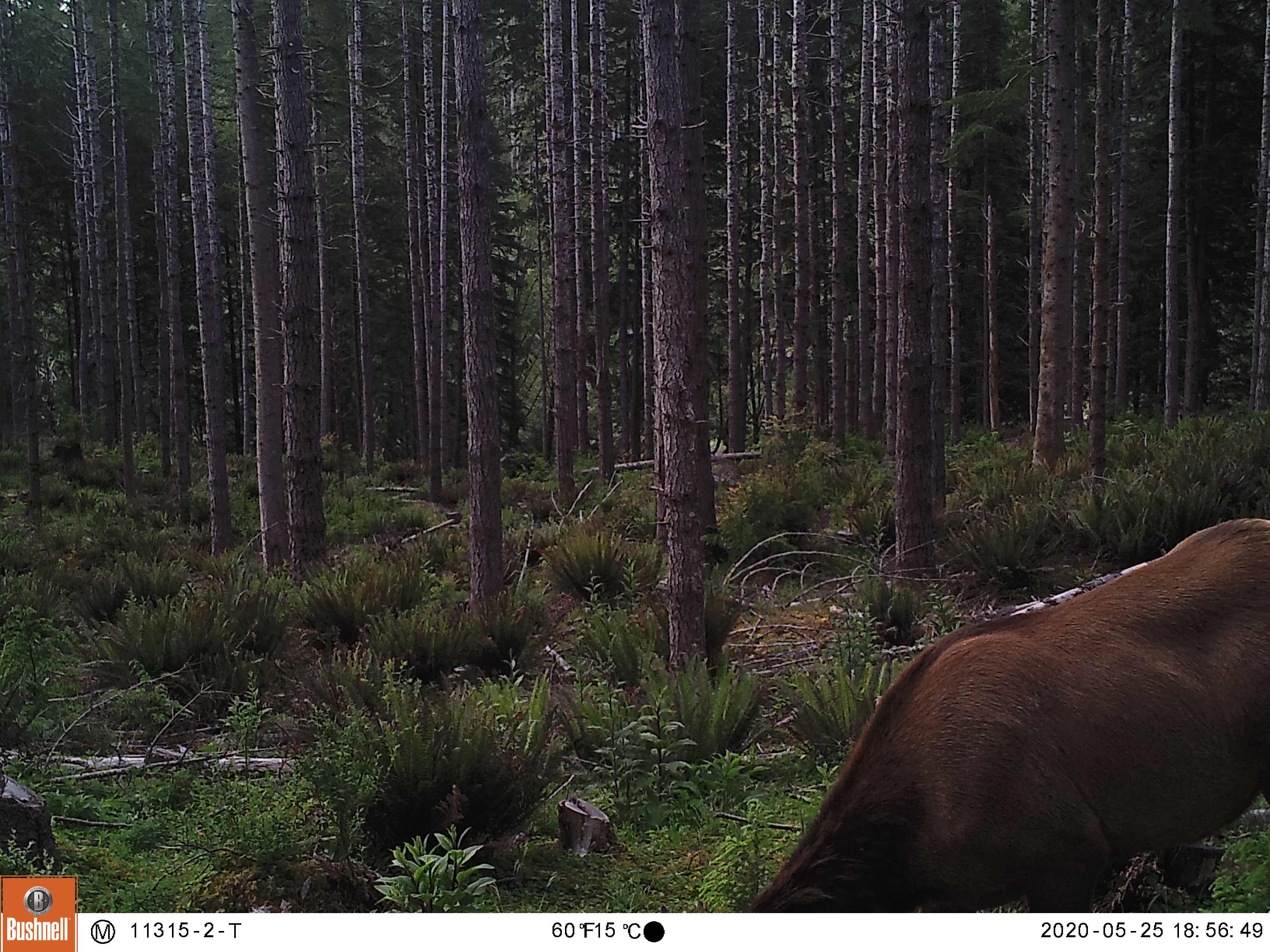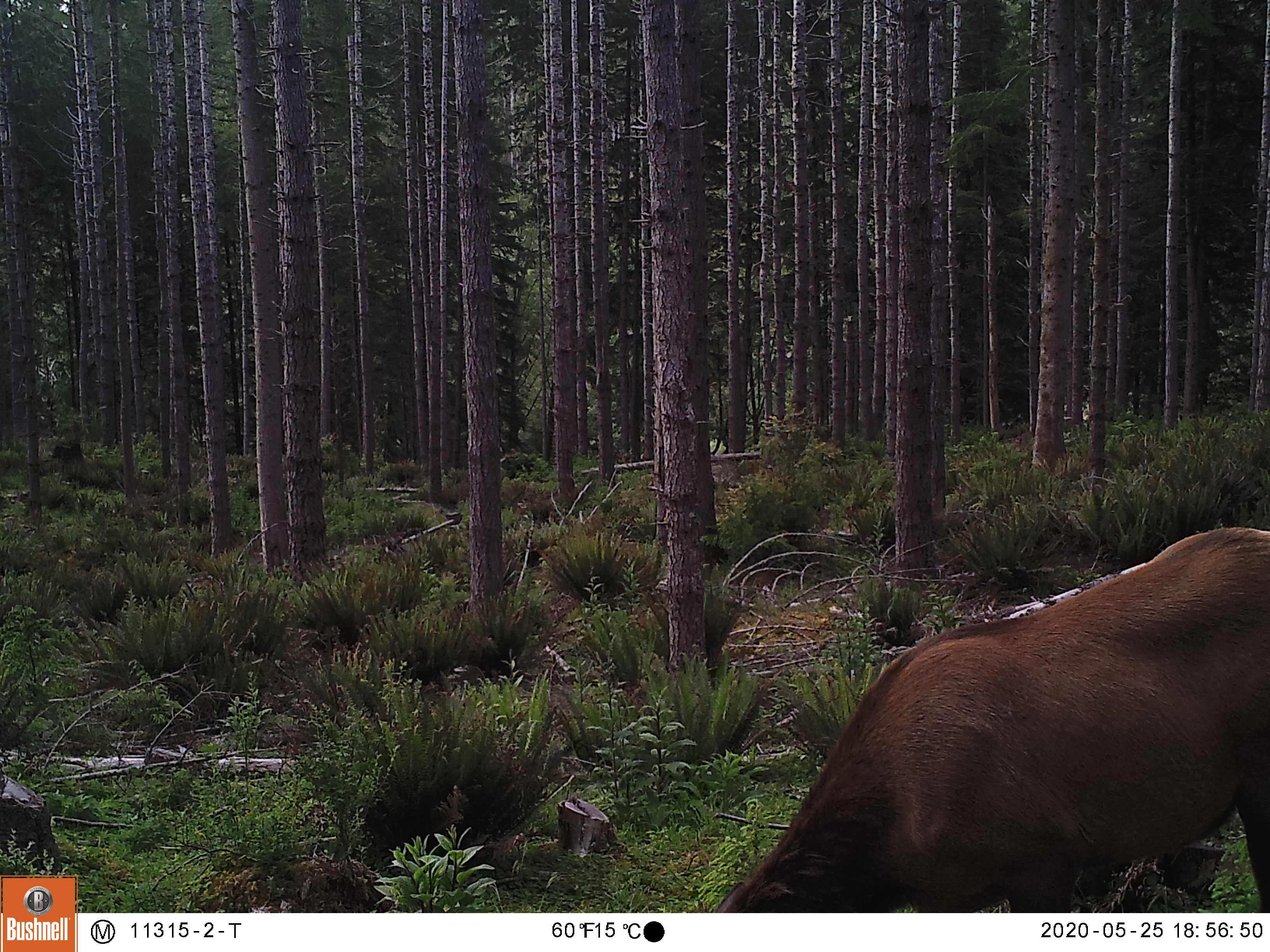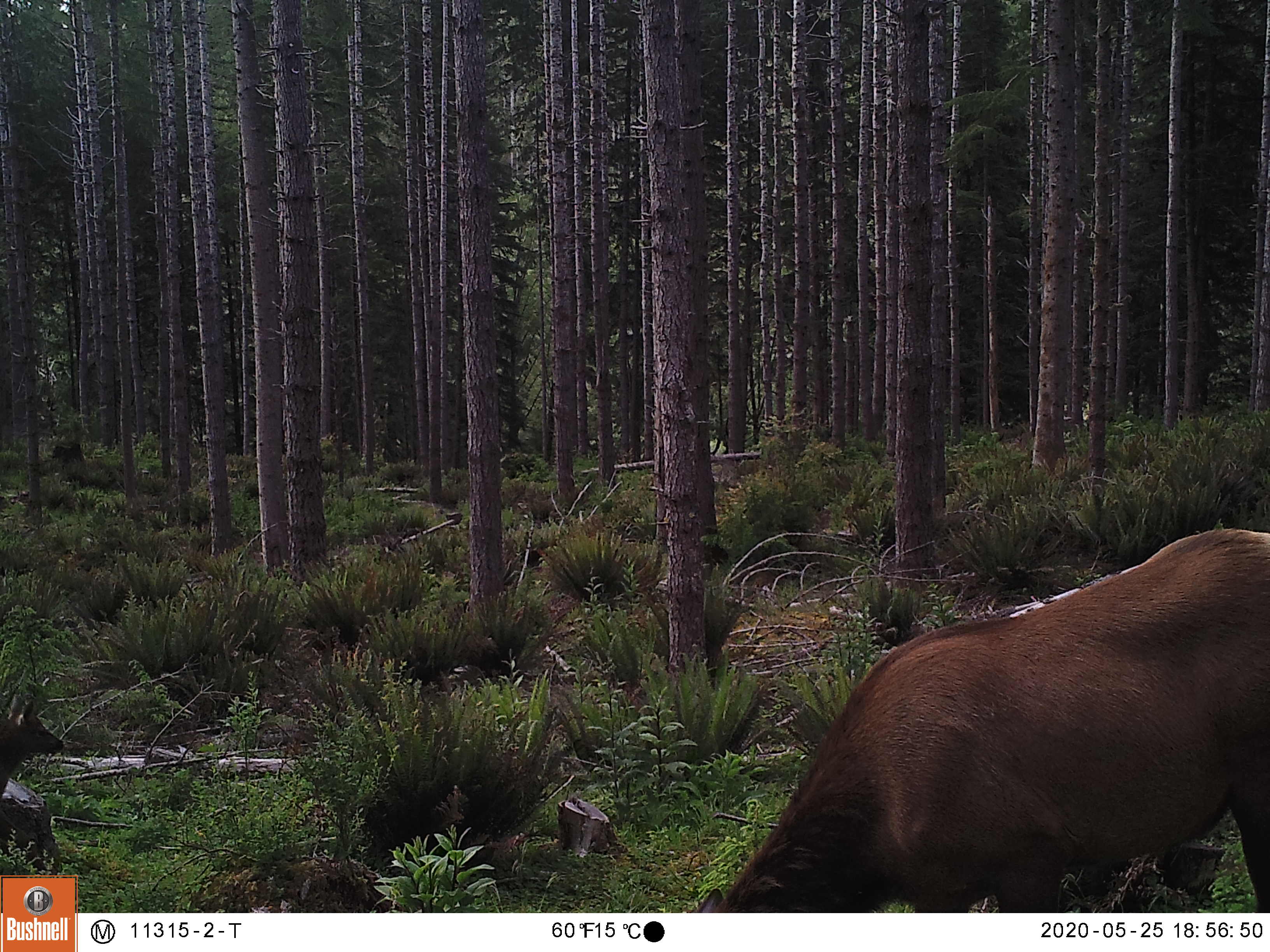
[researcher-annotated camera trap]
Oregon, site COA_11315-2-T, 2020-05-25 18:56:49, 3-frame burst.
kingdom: Animalia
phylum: Chordata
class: Mammalia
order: Artiodactyla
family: Cervidae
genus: Cervus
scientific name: Cervus canadensis roosevelti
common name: roosevelt elk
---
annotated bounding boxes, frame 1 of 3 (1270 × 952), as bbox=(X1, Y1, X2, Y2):
roosevelt elk: bbox=(739, 505, 1264, 909)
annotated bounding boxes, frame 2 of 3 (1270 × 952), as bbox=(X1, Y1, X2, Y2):
roosevelt elk: bbox=(704, 512, 1266, 904)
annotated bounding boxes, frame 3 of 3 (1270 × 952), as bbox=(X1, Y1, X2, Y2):
roosevelt elk: bbox=(704, 516, 1264, 904)